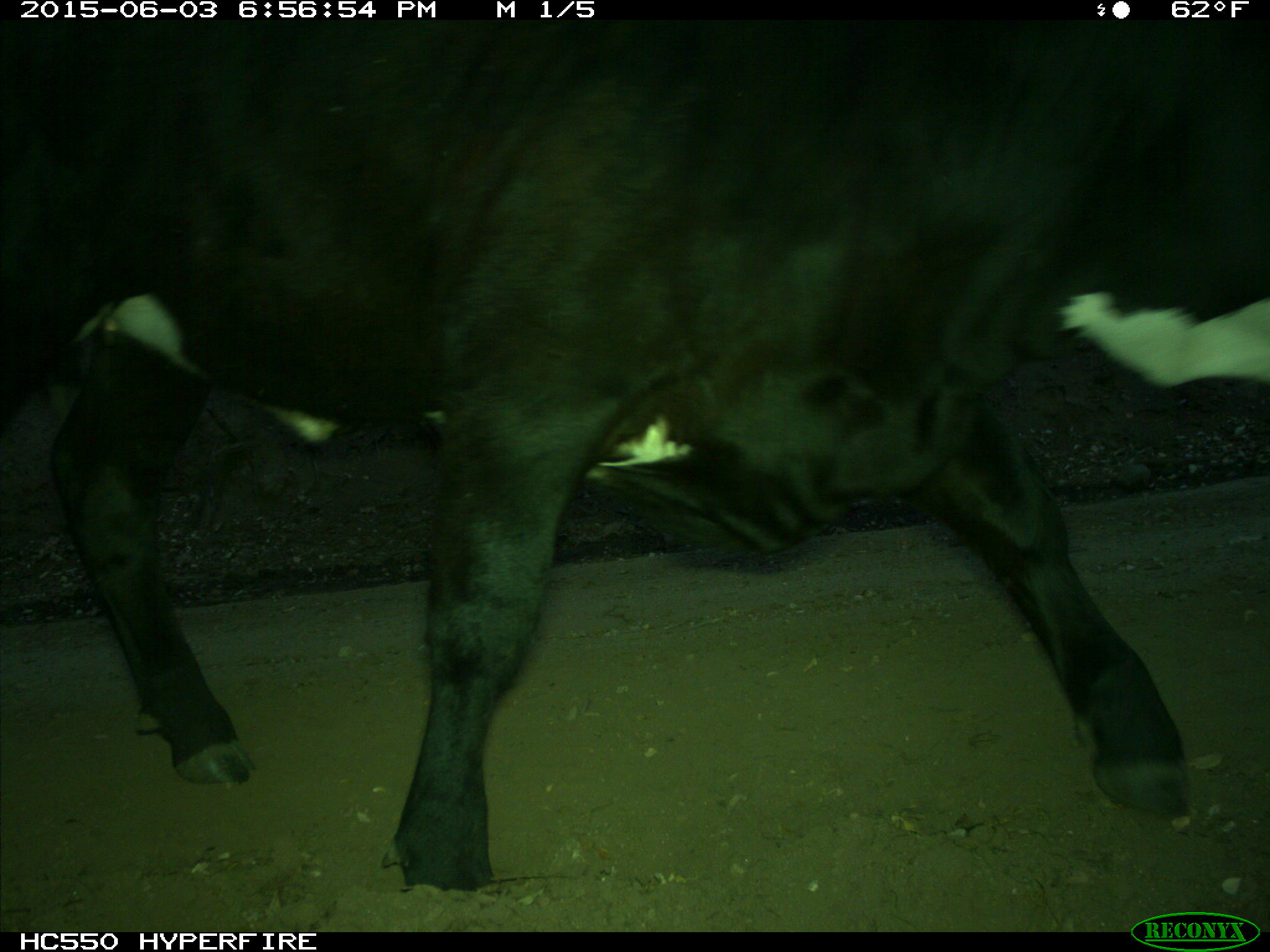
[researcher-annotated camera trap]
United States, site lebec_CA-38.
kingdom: Animalia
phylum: Chordata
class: Mammalia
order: Artiodactyla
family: Bovidae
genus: Bos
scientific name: Bos taurus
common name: domestic cow